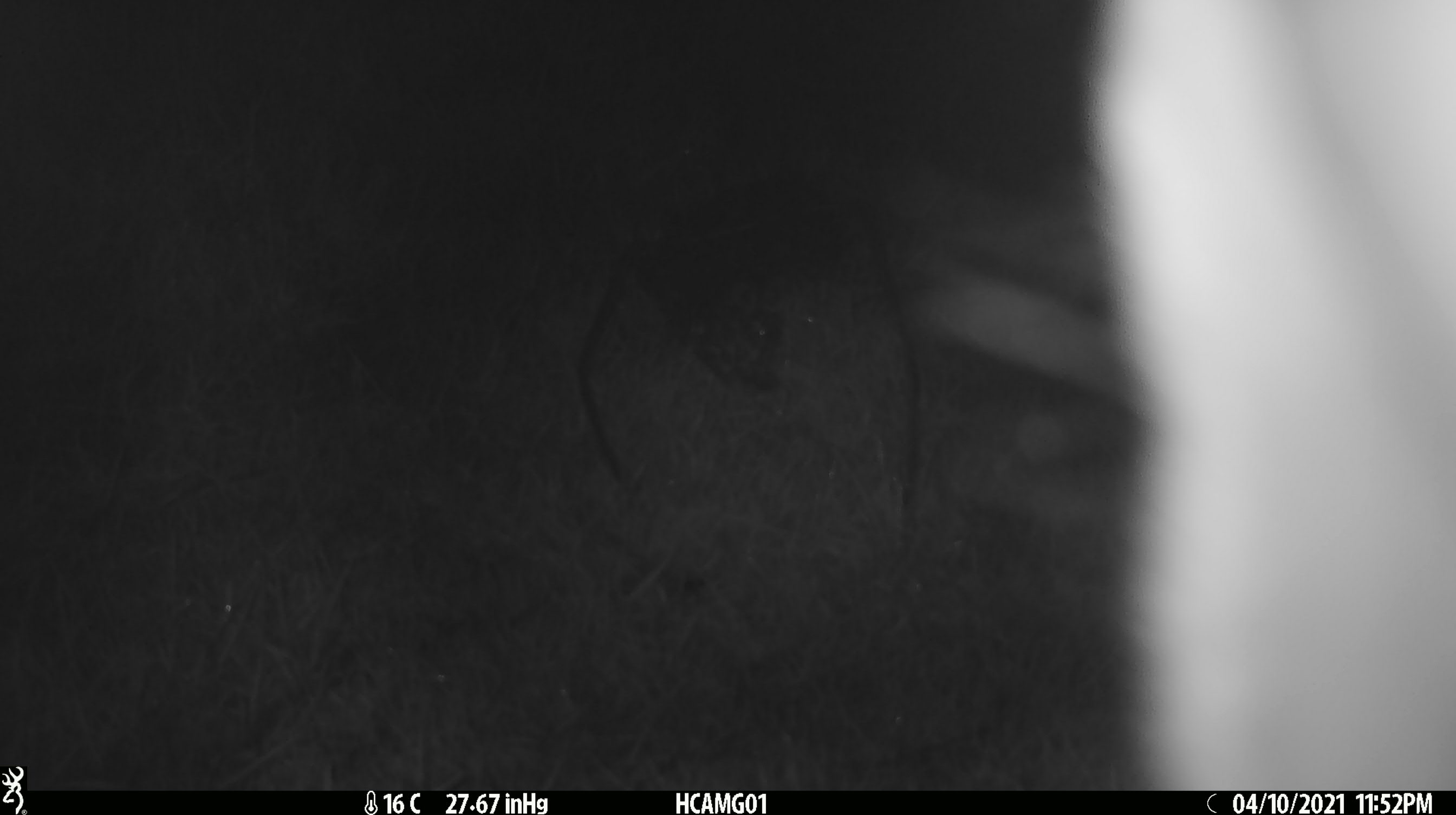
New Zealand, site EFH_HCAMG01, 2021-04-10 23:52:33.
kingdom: Animalia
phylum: Chordata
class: Mammalia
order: Artiodactyla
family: Bovidae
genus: Bos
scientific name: Bos taurus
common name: domestic cow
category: cow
Cow (domestic cow) (Bos taurus).